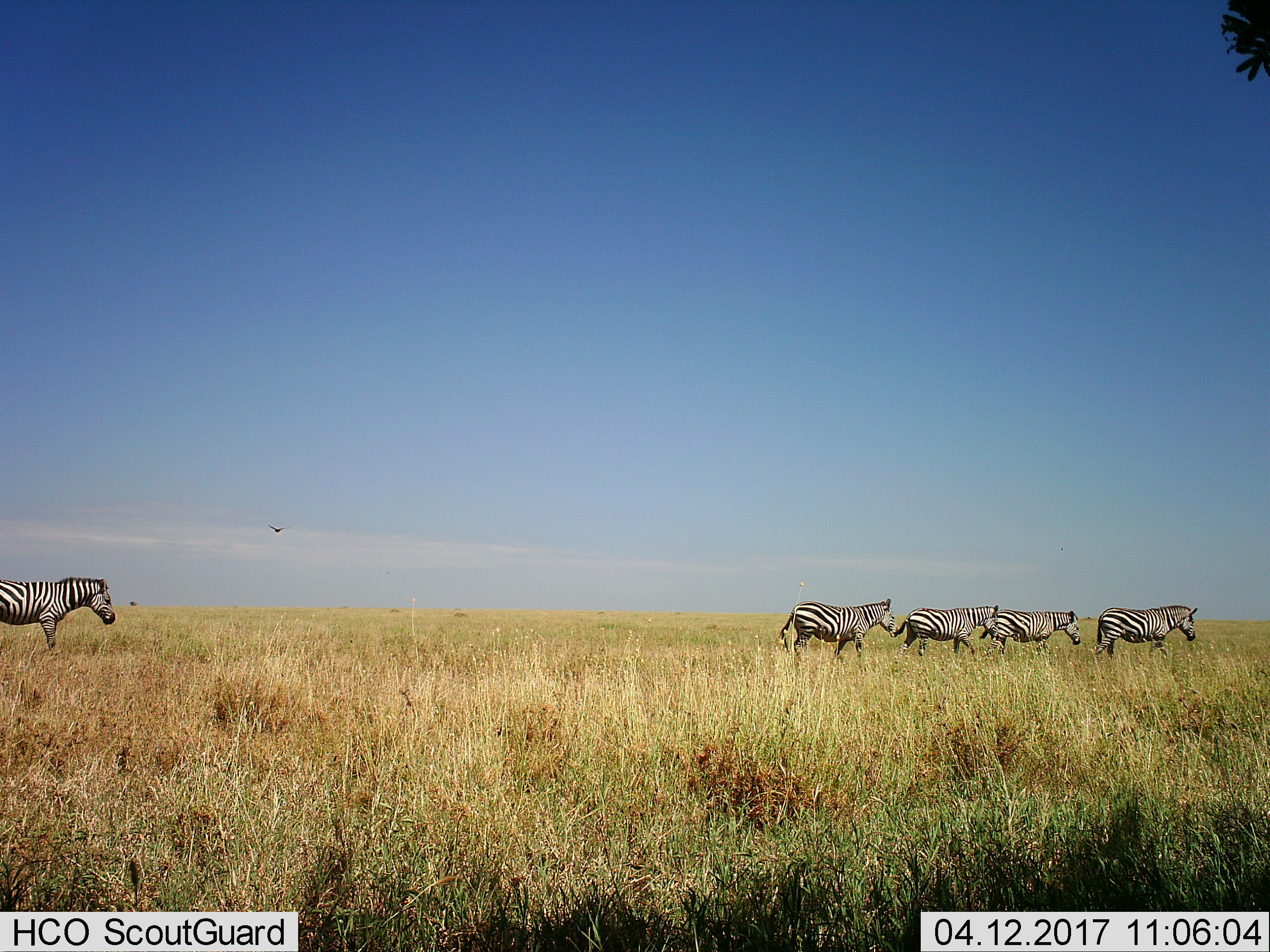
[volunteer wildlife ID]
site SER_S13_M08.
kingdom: Animalia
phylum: Chordata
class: Mammalia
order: Perissodactyla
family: Equidae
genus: Equus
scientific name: Equus quagga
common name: plains zebra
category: zebraplains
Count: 5.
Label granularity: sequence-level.